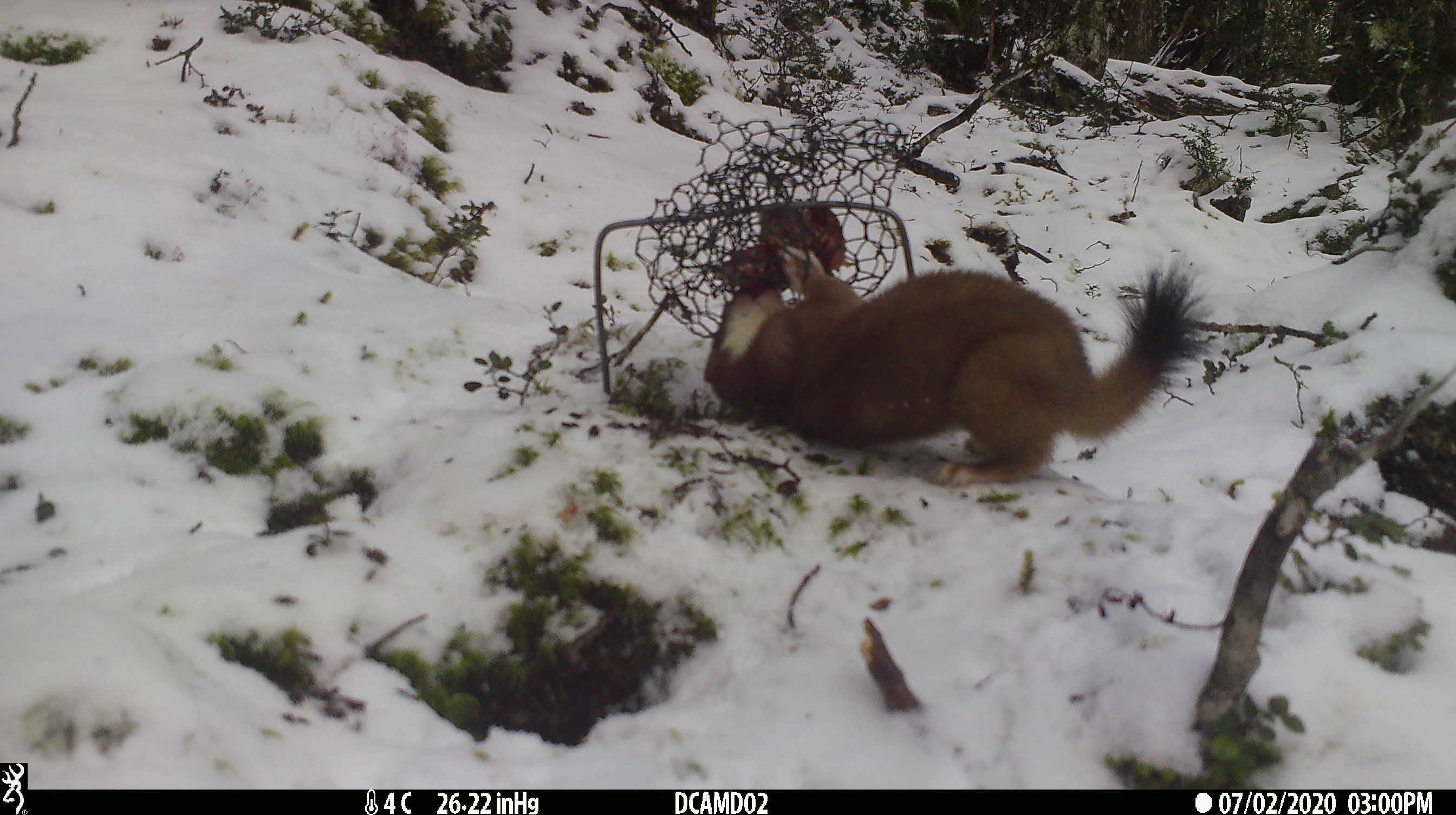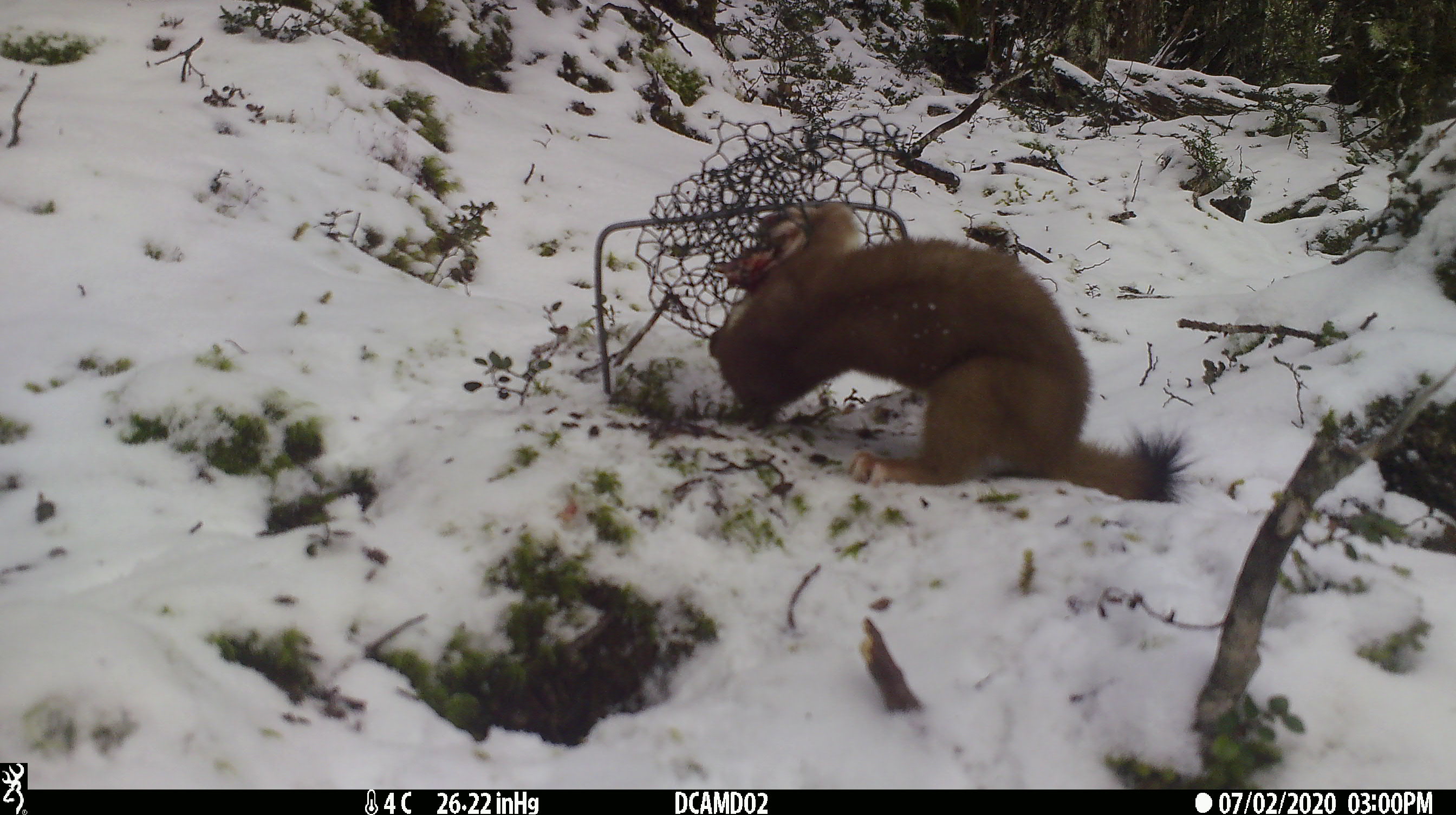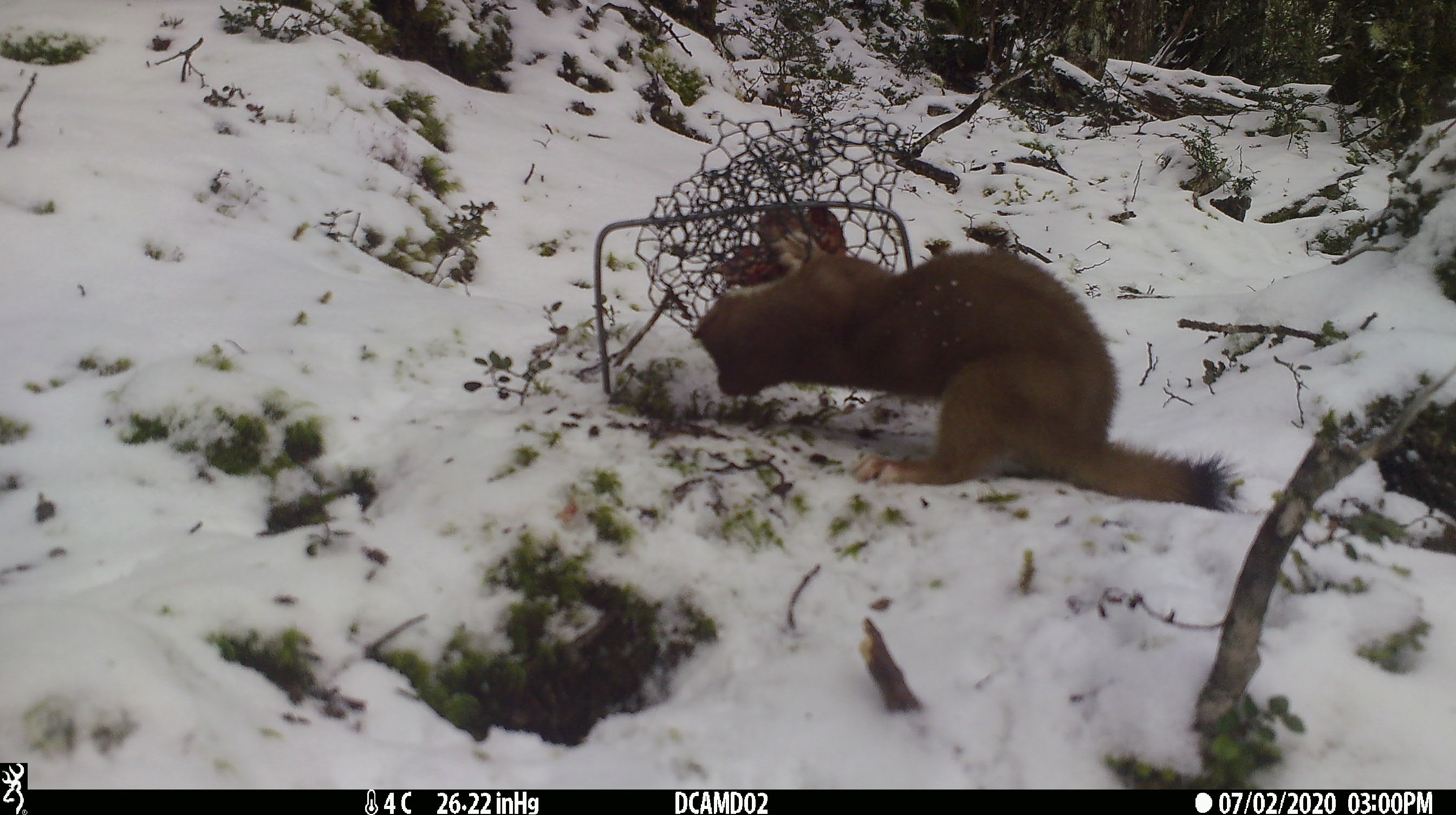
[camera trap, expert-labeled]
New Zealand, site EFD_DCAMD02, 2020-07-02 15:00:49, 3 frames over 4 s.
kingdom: Animalia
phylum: Chordata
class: Mammalia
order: Carnivora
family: Mustelidae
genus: Mustela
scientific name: Mustela erminea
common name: stoat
Stoat (Mustela erminea).